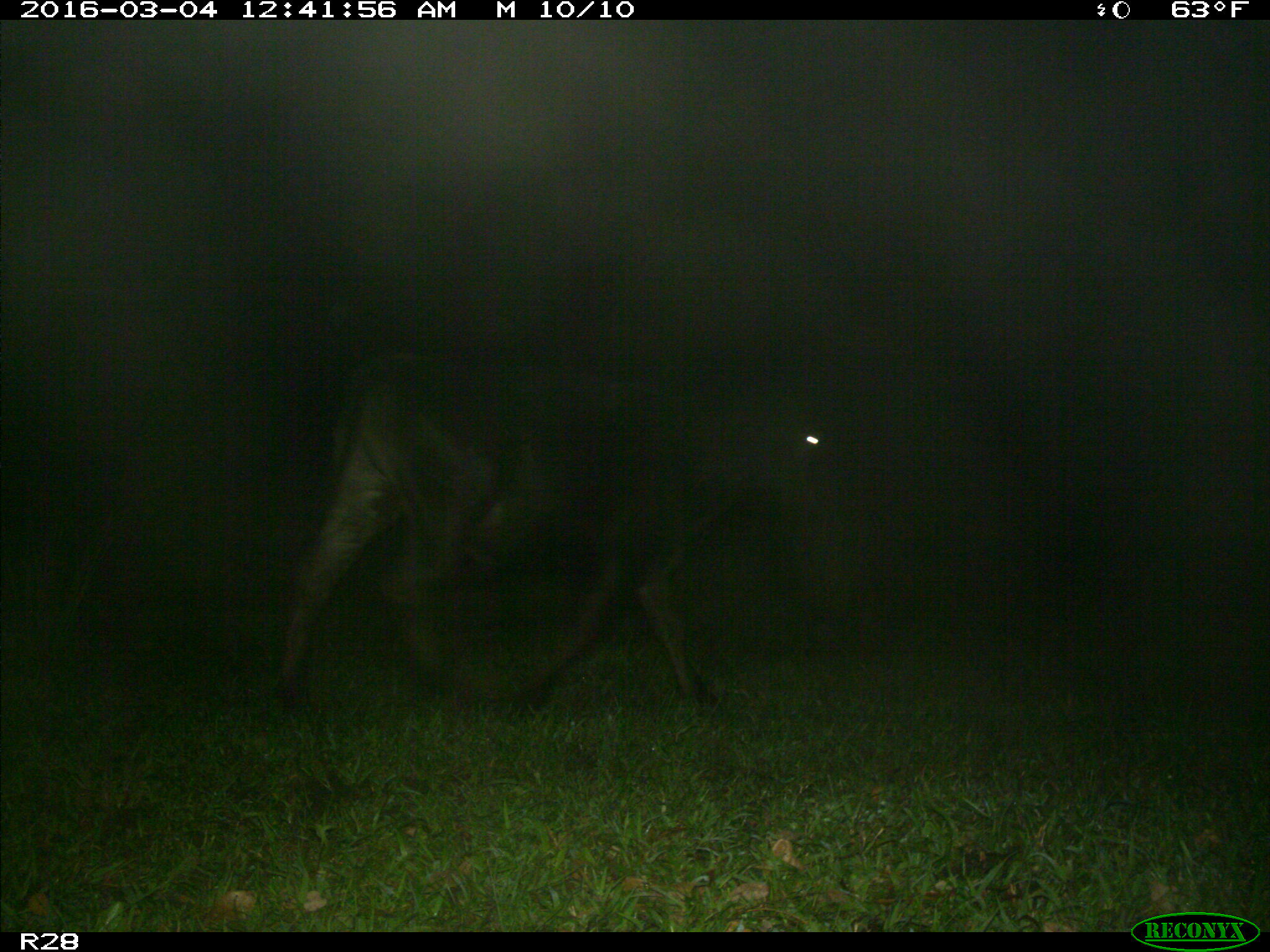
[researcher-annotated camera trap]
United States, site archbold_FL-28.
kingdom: Animalia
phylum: Chordata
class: Mammalia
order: Artiodactyla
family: Bovidae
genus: Bos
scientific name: Bos taurus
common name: domestic cow